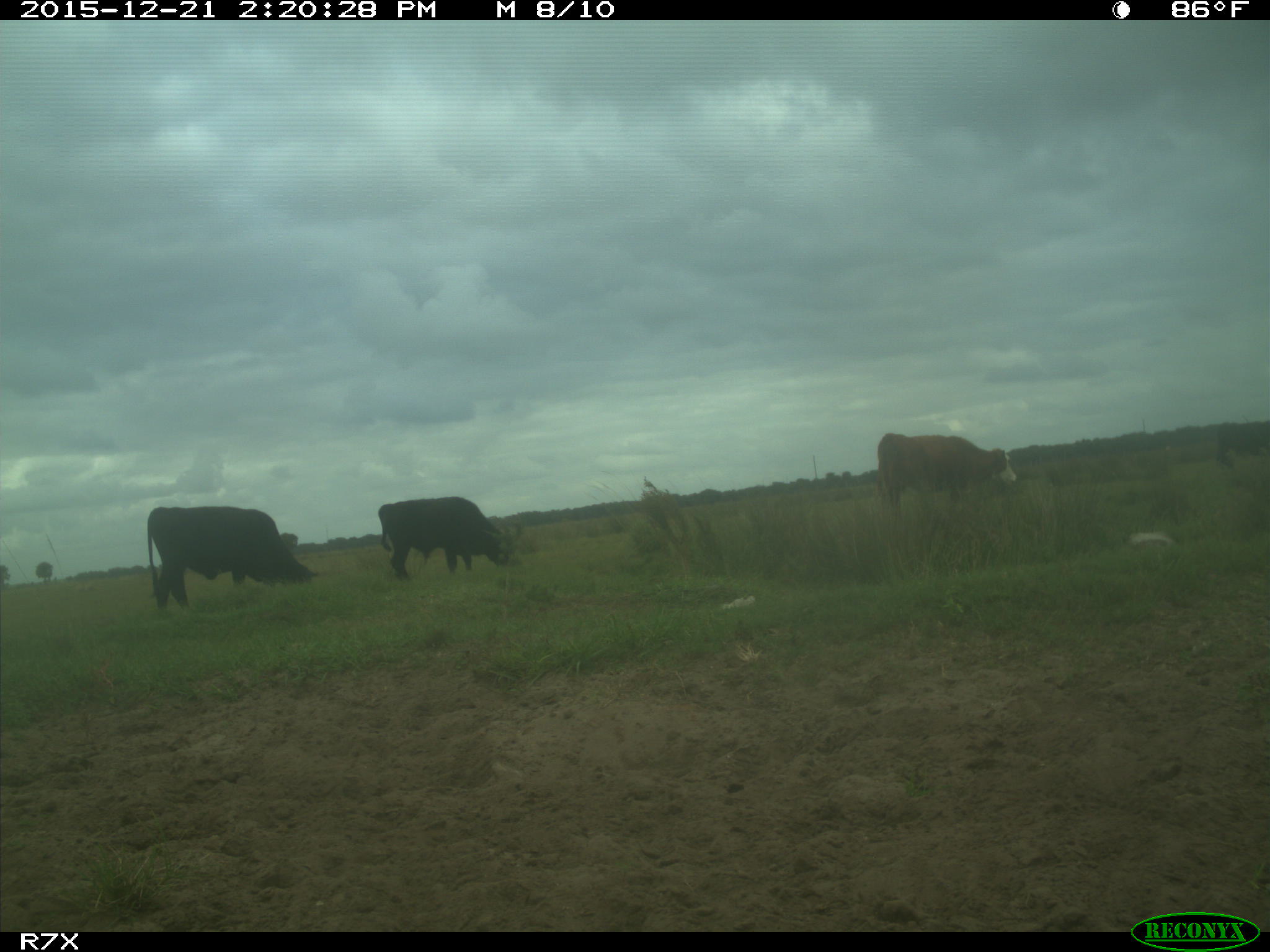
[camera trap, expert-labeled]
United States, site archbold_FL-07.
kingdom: Animalia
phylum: Chordata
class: Mammalia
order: Artiodactyla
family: Bovidae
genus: Bos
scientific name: Bos taurus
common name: domestic cow